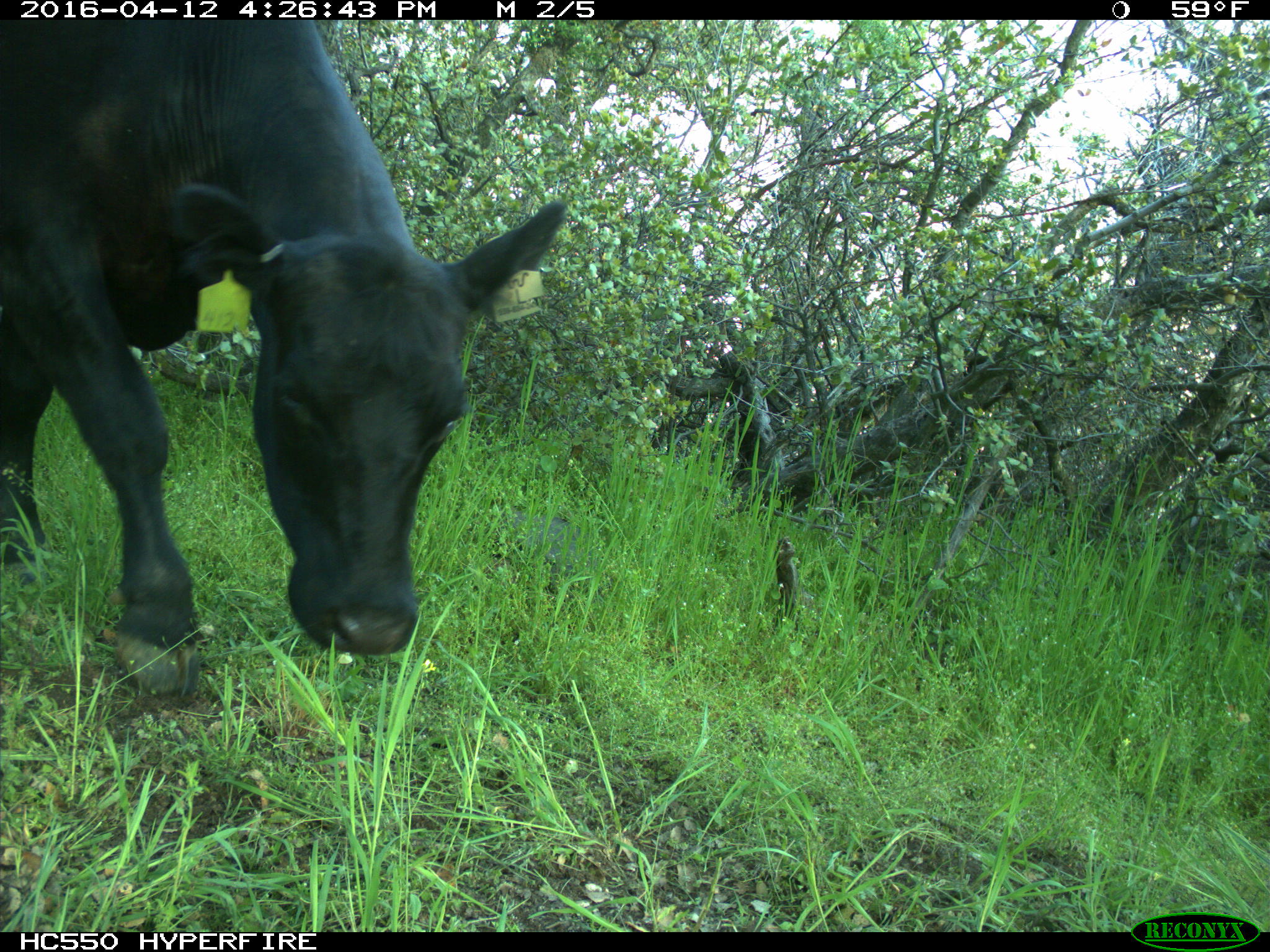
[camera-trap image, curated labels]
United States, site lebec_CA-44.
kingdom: Animalia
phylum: Chordata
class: Mammalia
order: Artiodactyla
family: Bovidae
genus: Bos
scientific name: Bos taurus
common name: domestic cow